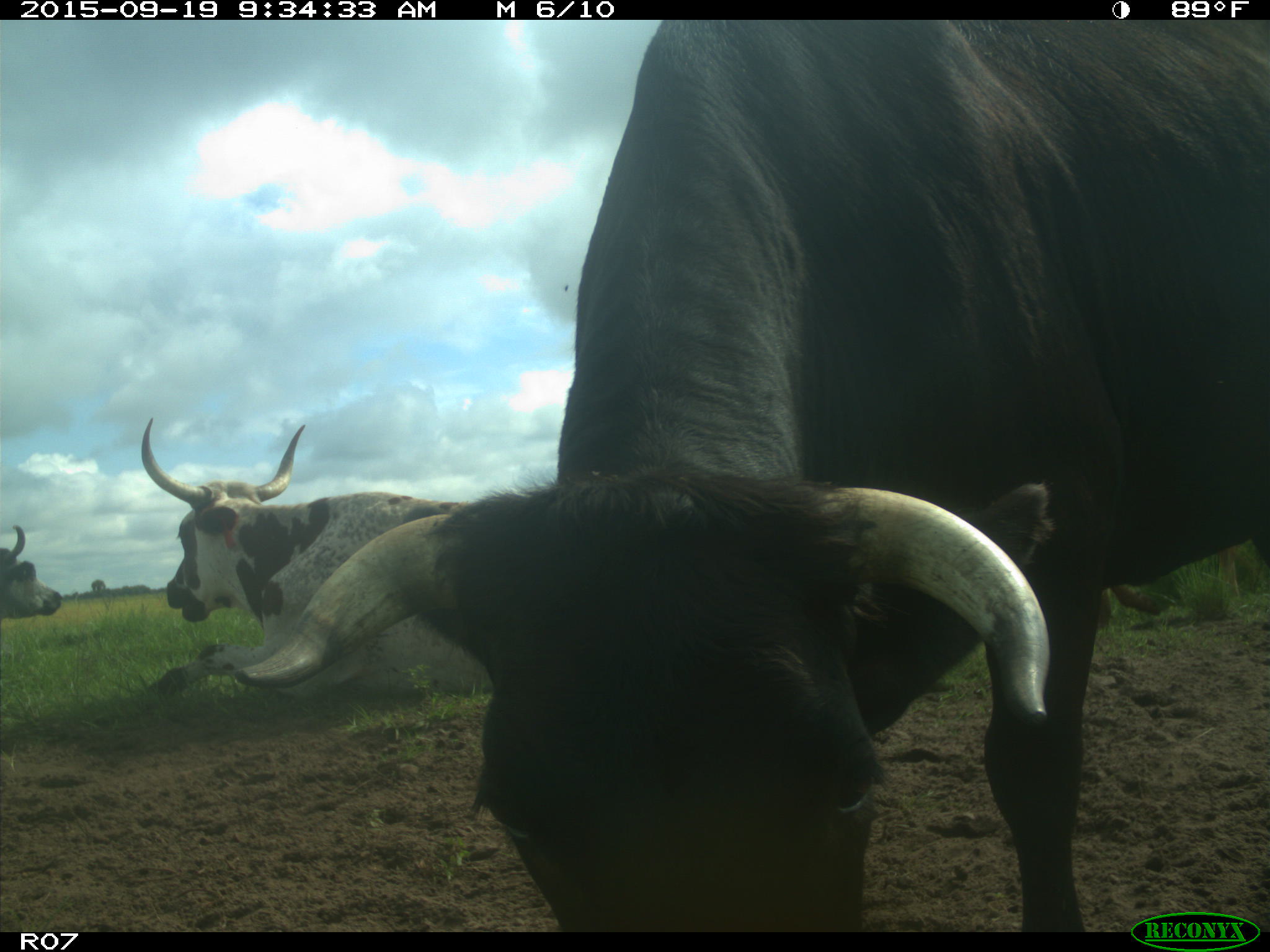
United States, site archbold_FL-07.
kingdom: Animalia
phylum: Chordata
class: Mammalia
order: Artiodactyla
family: Bovidae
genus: Bos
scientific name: Bos taurus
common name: domestic cow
Bos taurus (domestic cow).